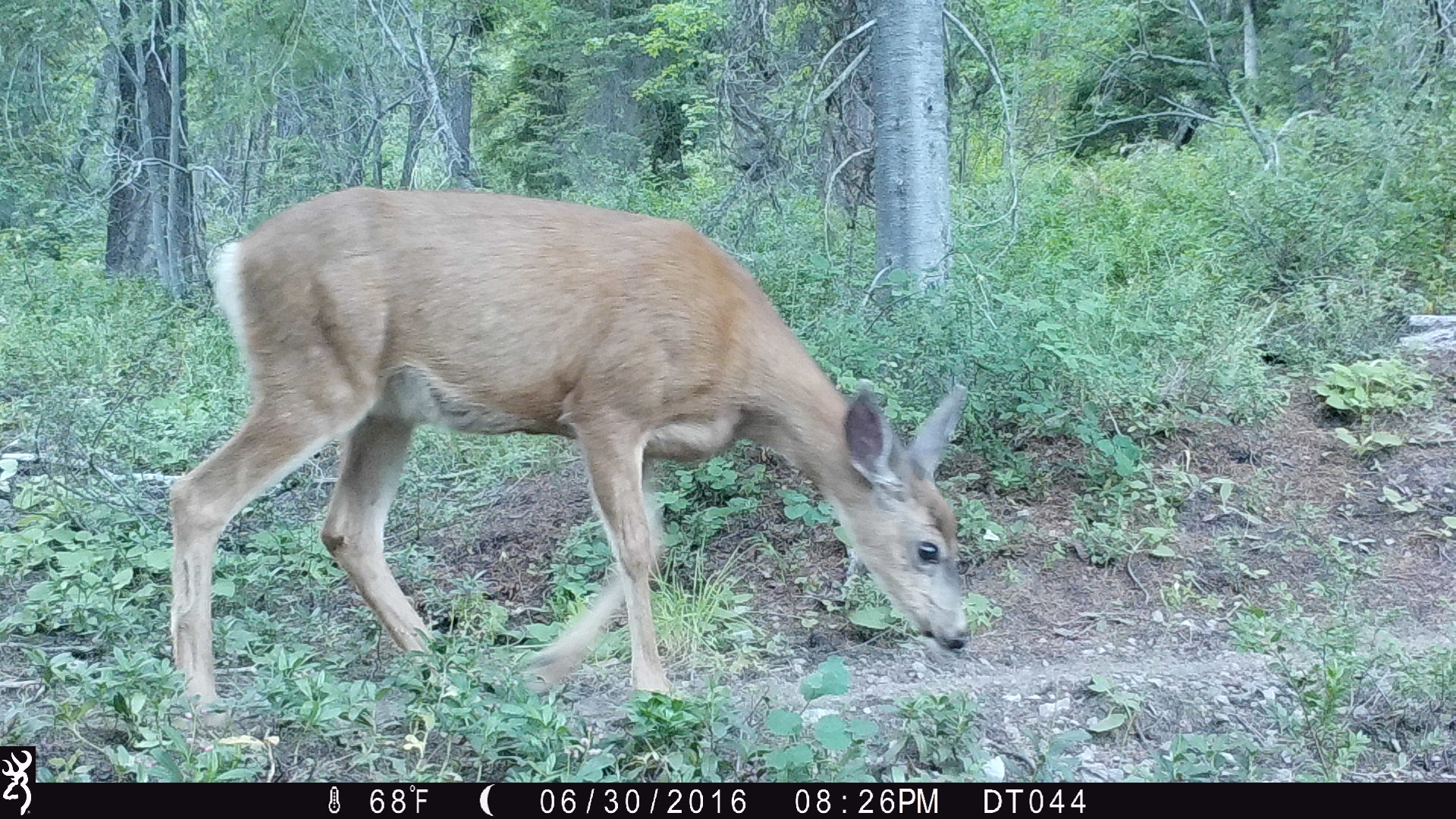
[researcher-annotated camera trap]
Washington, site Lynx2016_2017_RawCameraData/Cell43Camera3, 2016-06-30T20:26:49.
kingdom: Animalia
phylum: Chordata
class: Mammalia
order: Artiodactyla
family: Cervidae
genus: Odocoileus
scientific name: Odocoileus hemionus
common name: mule deer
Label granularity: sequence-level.